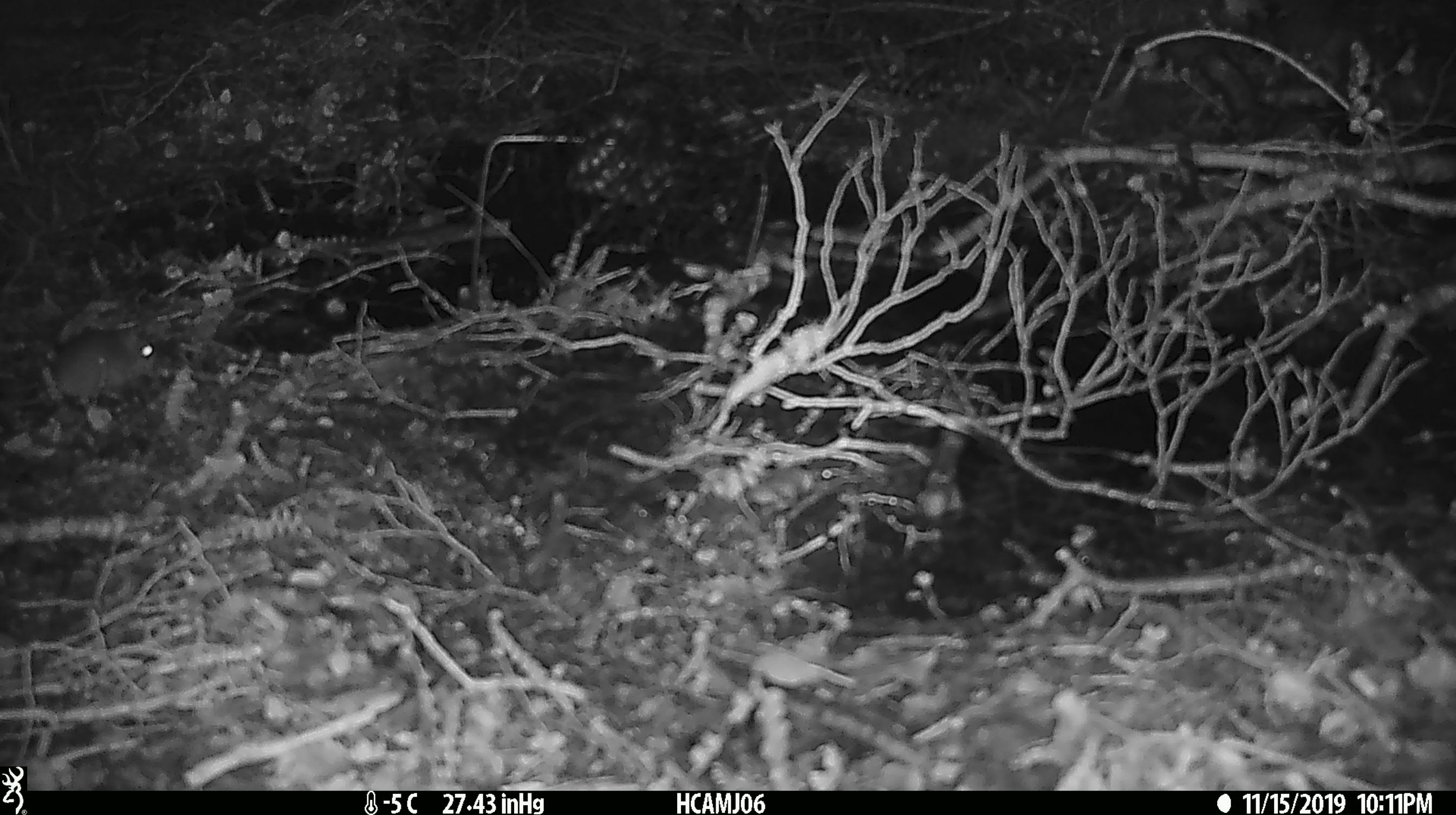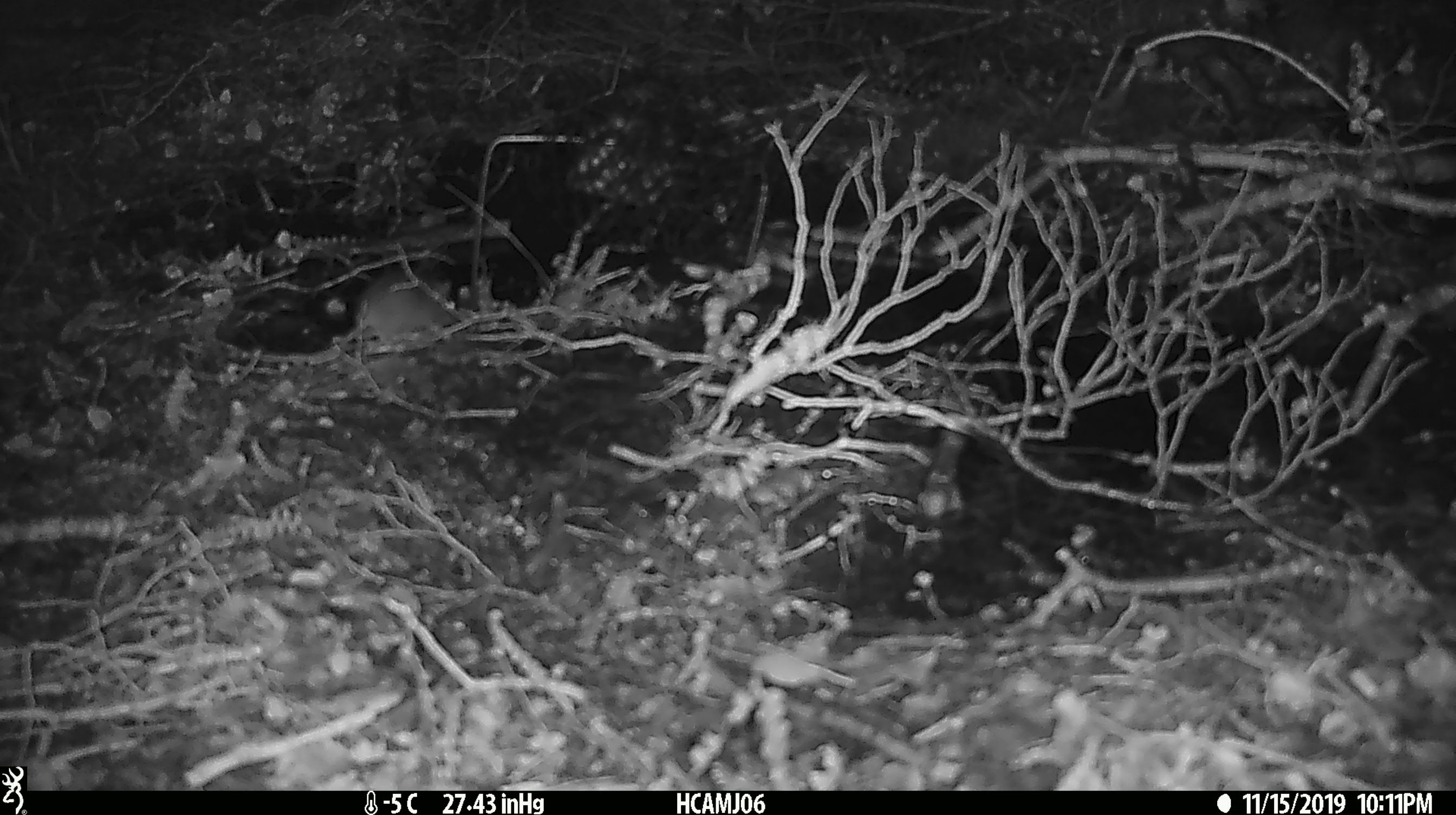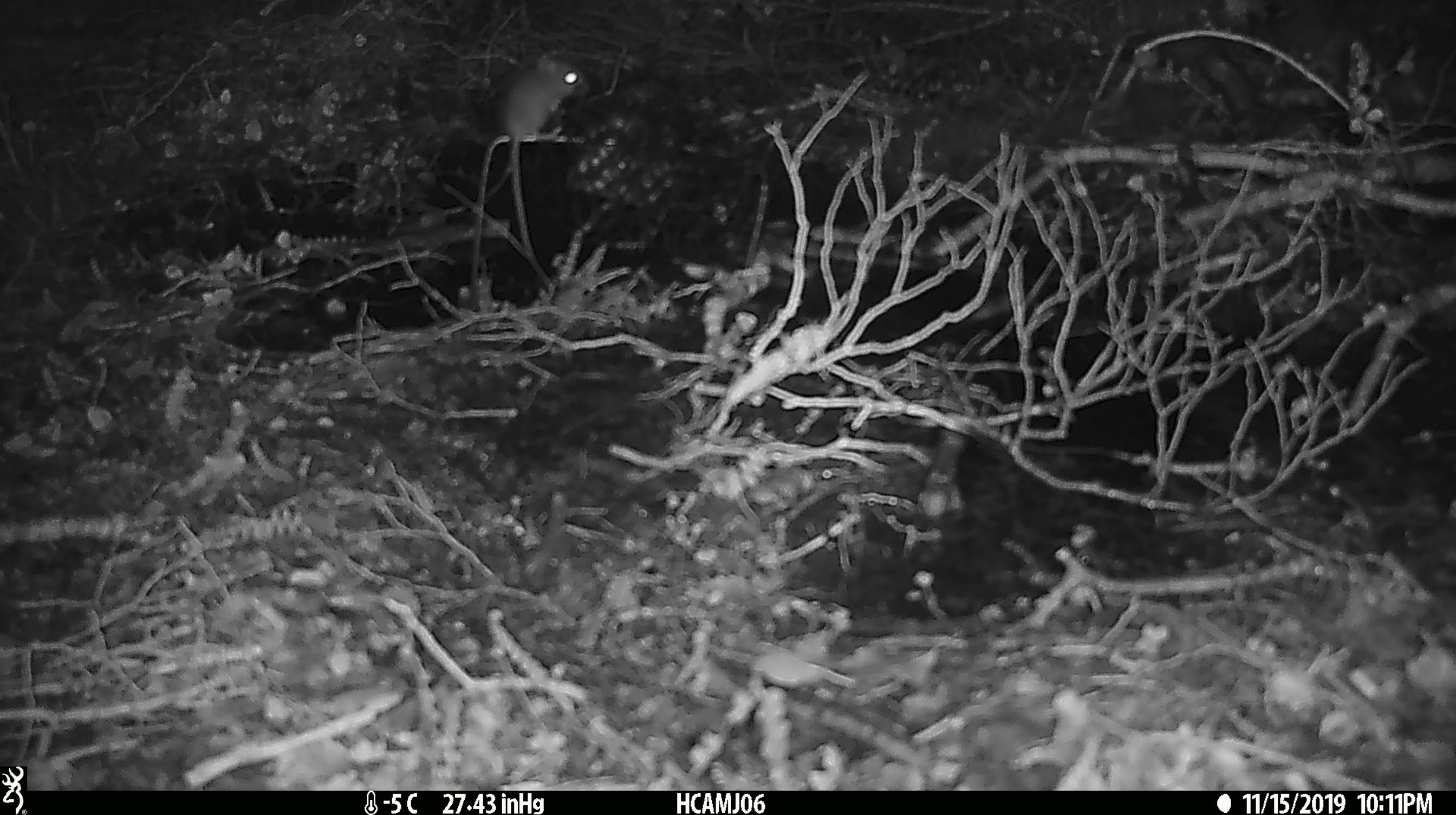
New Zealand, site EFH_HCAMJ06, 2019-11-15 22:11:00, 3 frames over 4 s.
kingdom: Animalia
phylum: Chordata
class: Mammalia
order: Rodentia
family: Muridae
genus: Mus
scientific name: Mus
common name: mouse